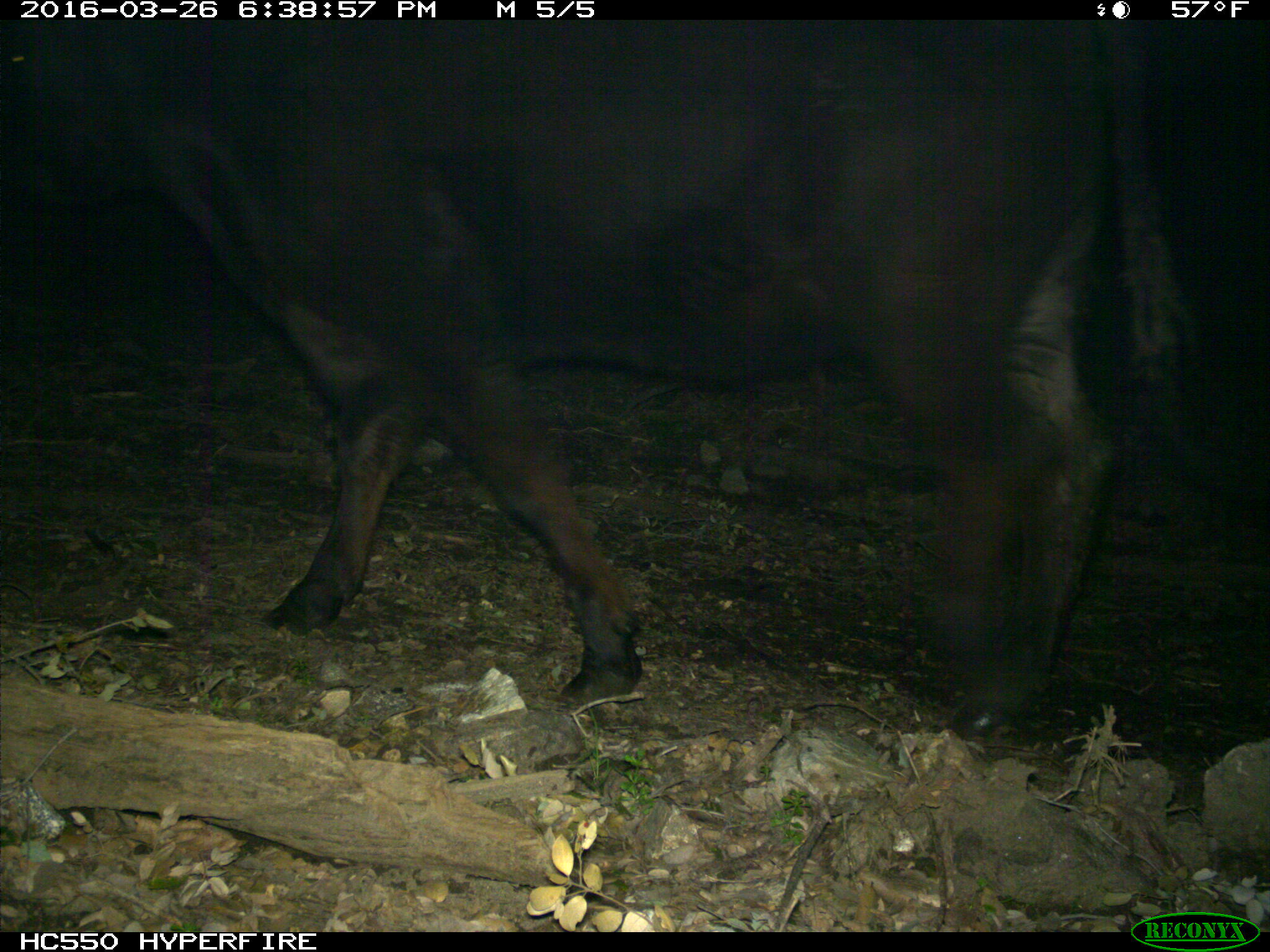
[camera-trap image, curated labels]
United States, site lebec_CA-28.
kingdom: Animalia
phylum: Chordata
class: Mammalia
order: Artiodactyla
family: Bovidae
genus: Bos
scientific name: Bos taurus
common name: domestic cow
Bos taurus (domestic cow).